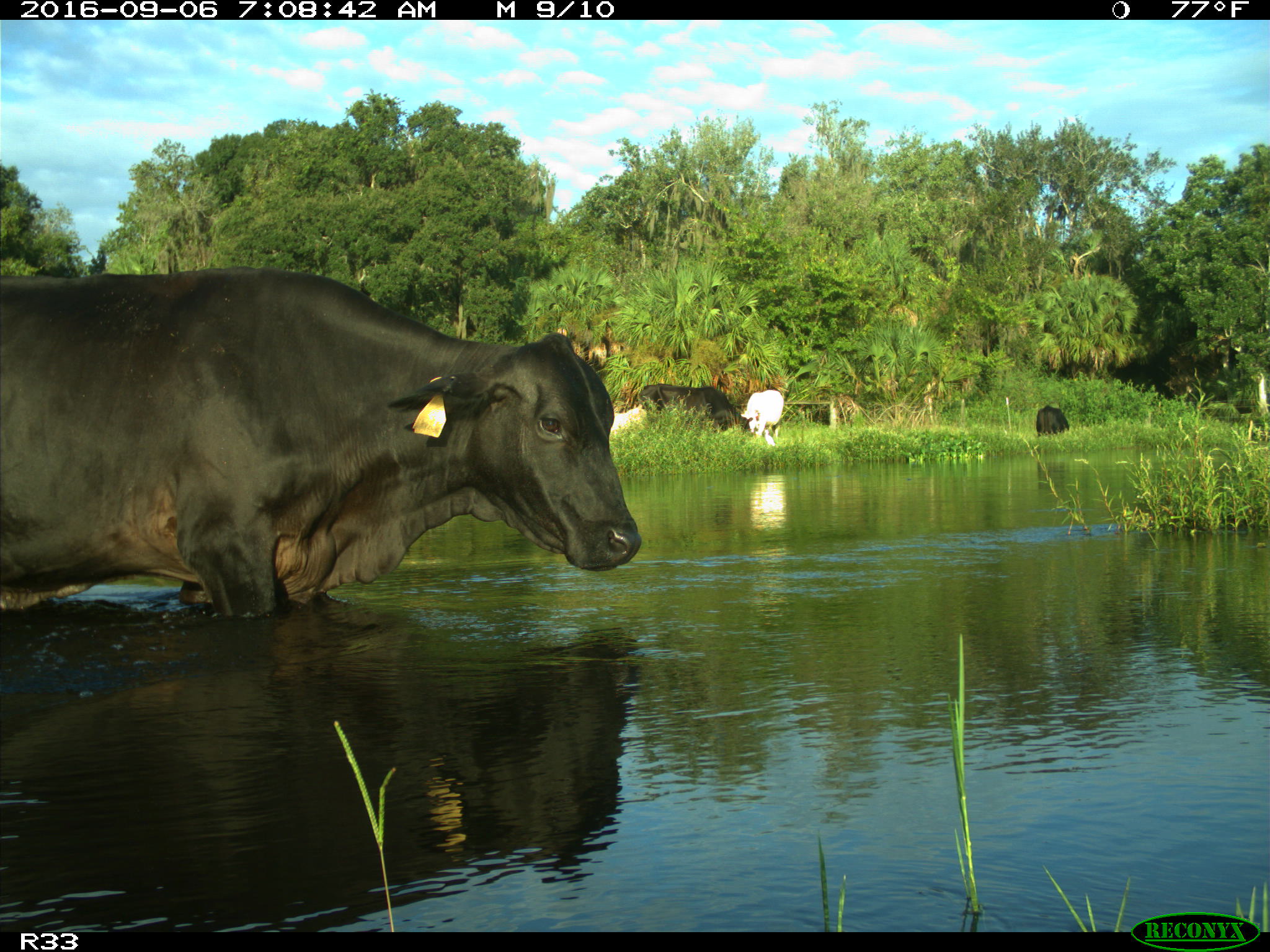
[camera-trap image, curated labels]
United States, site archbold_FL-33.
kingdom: Animalia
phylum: Chordata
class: Mammalia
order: Artiodactyla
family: Bovidae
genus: Bos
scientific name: Bos taurus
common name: domestic cow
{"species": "Bos taurus (domestic cow)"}